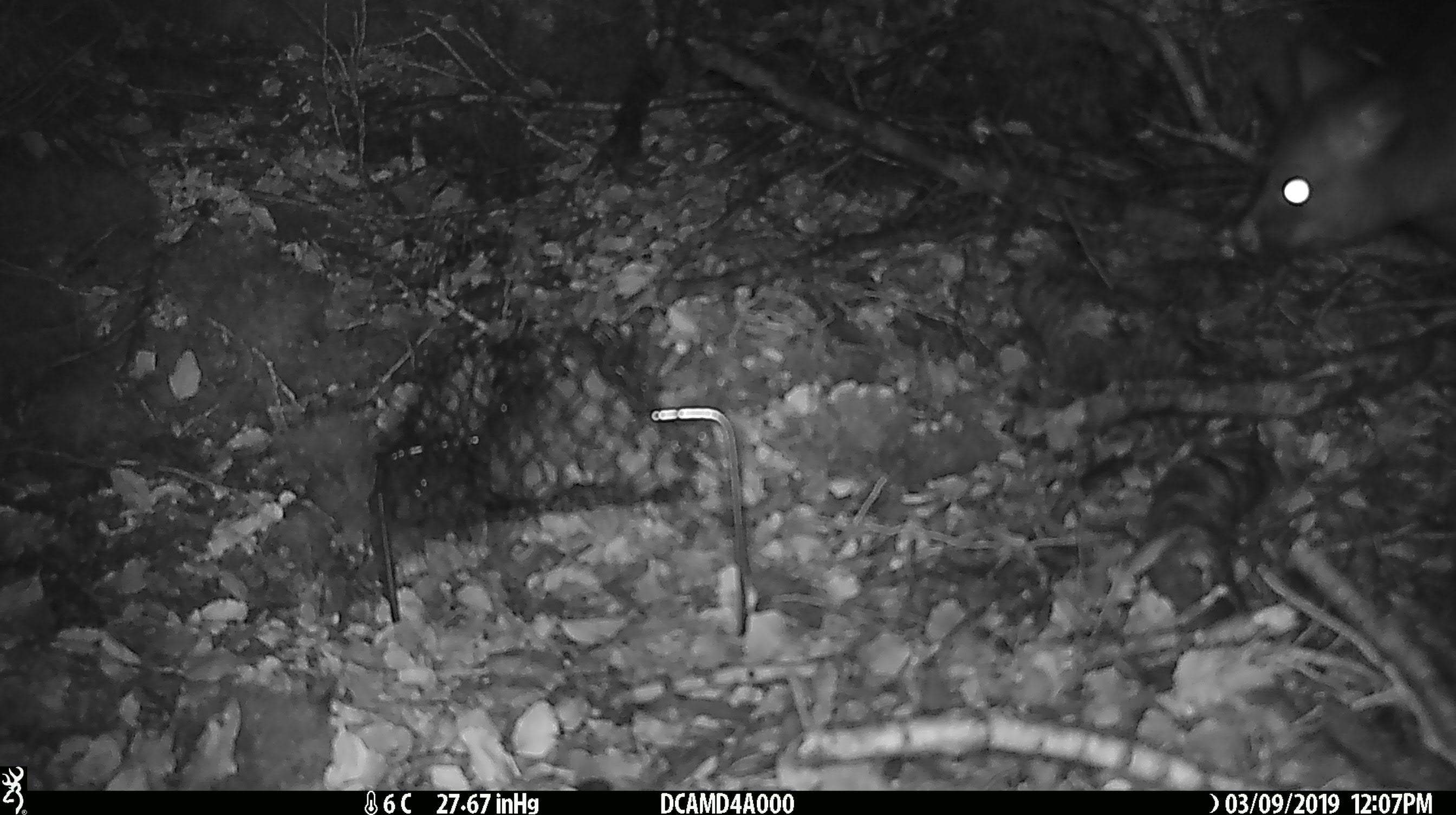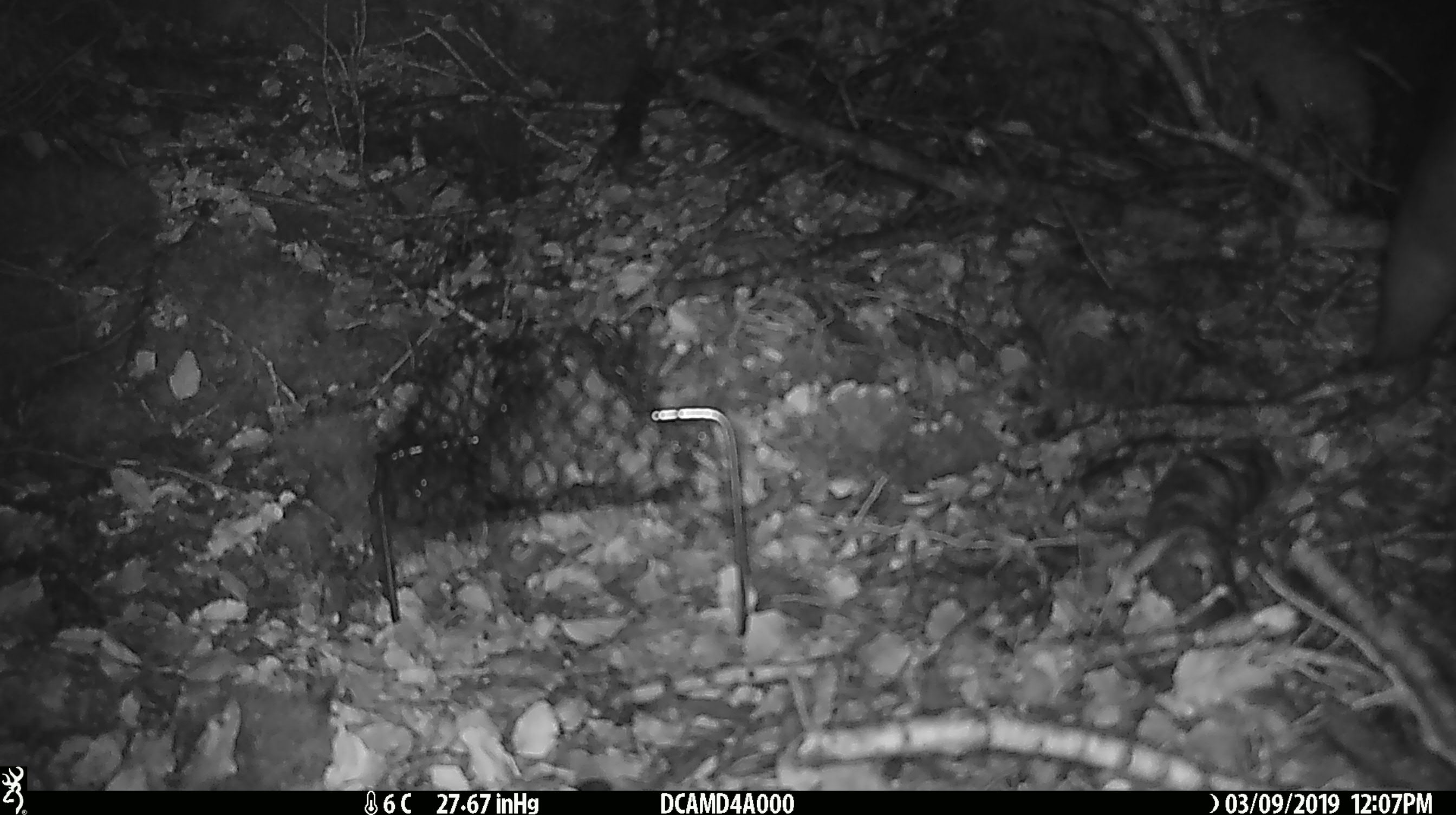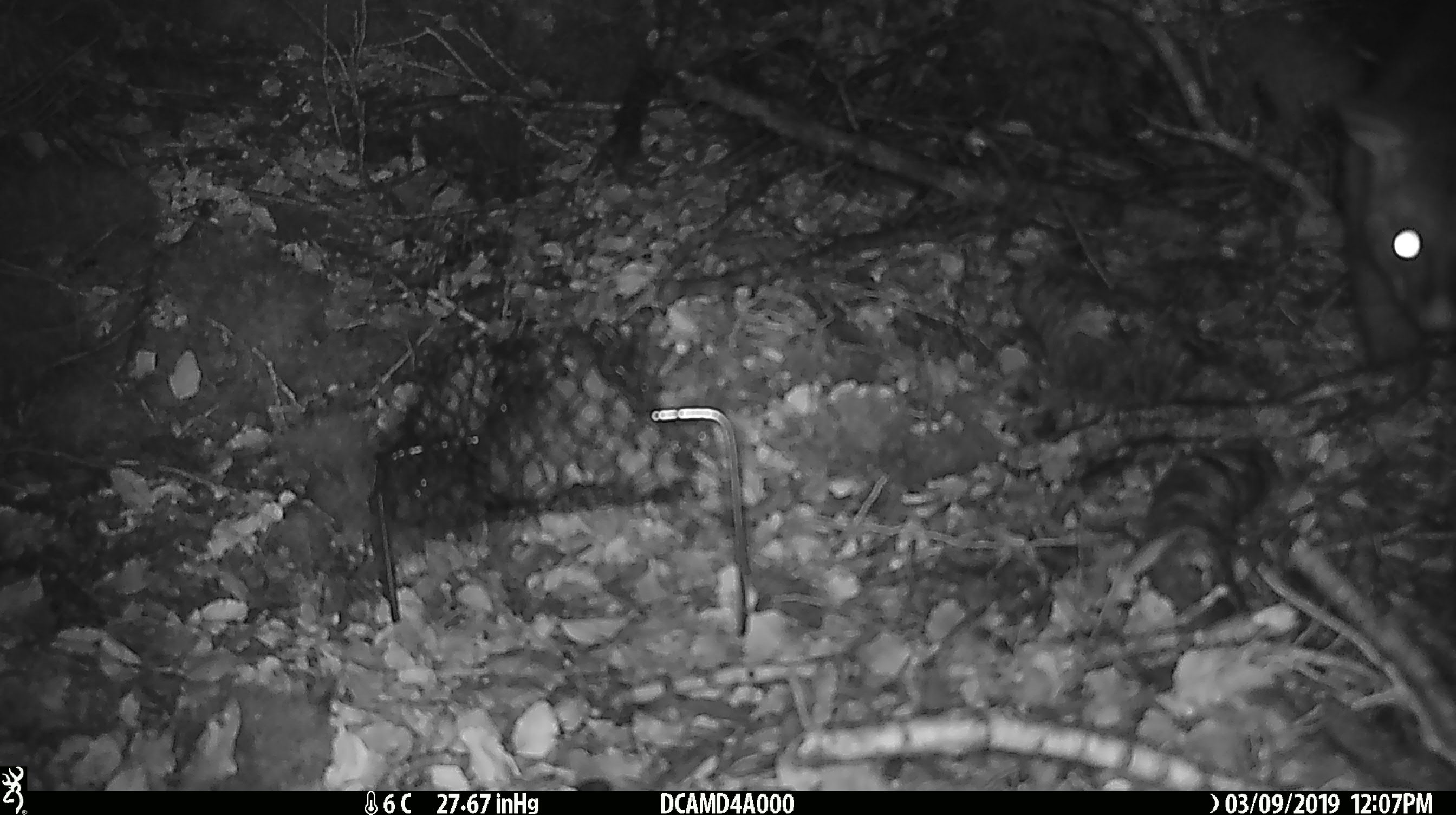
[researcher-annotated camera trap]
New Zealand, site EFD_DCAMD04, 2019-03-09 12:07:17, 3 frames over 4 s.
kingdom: Animalia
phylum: Chordata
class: Mammalia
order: Diprotodontia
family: Phalangeridae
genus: Trichosurus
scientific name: Trichosurus vulpecula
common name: common brushtail possum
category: possum